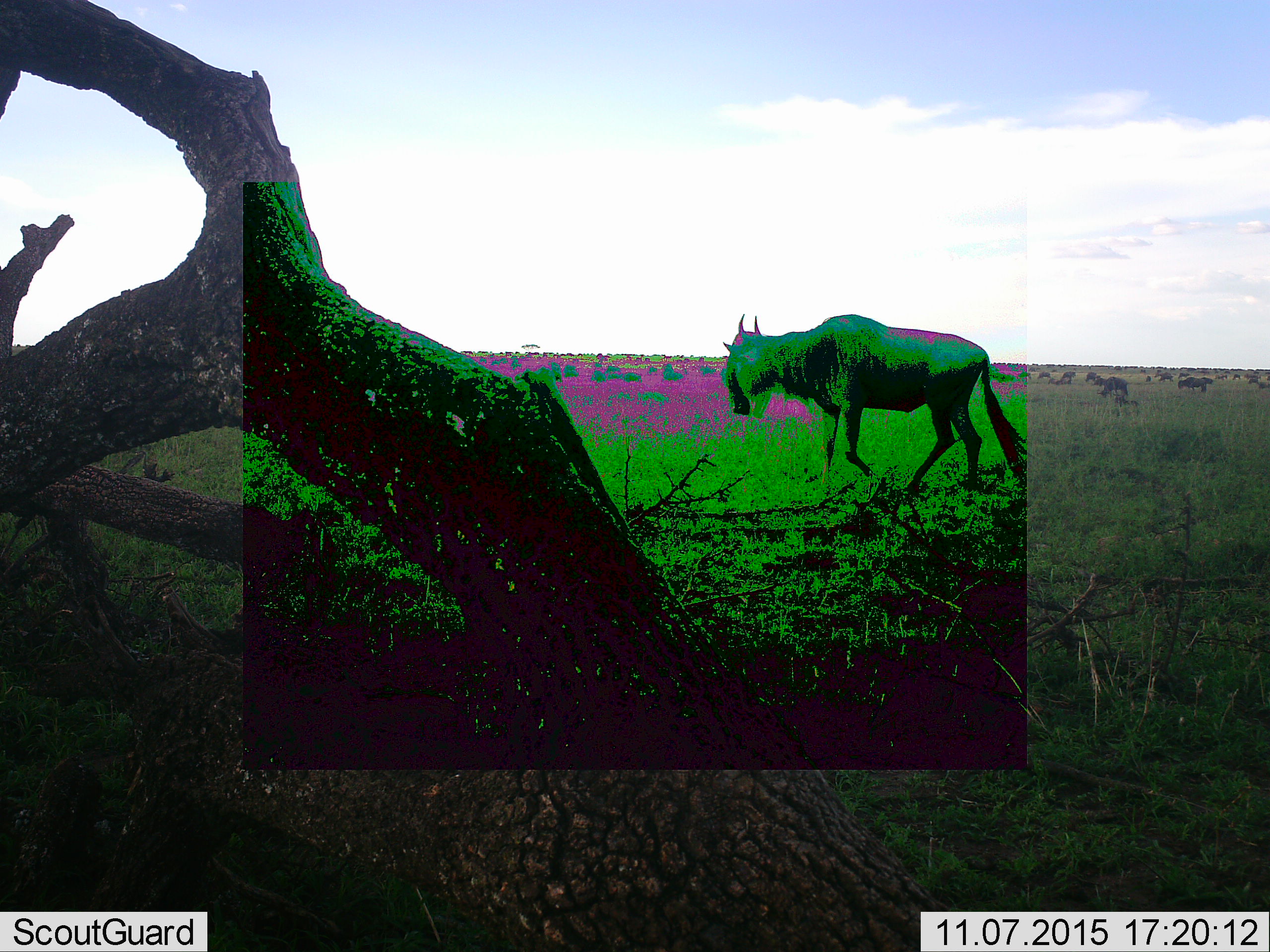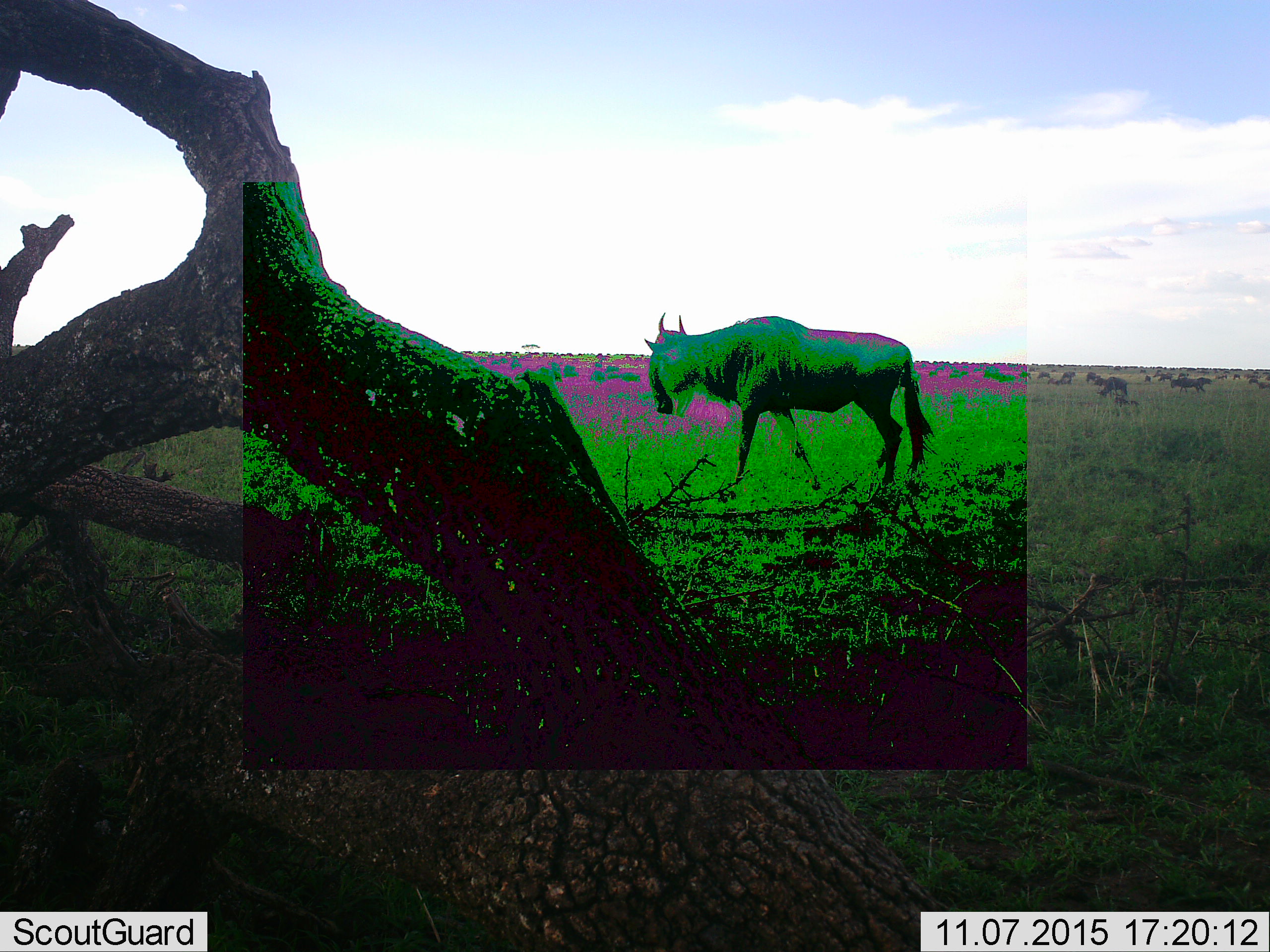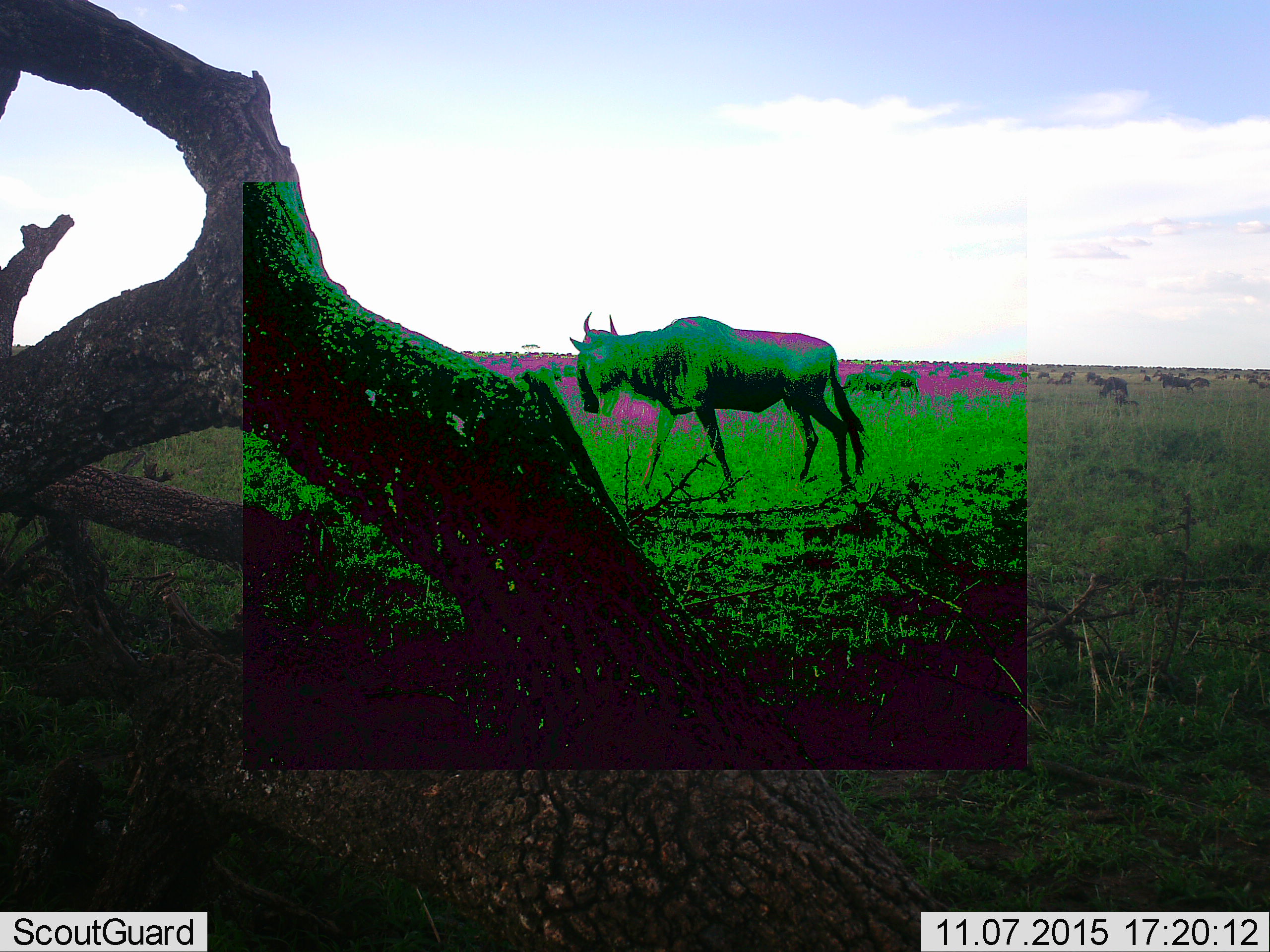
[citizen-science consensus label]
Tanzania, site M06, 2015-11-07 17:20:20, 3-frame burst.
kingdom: Animalia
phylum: Chordata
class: Mammalia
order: Artiodactyla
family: Bovidae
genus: Connochaetes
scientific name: Connochaetes taurinus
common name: blue wildebeest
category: wildebeest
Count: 11-50.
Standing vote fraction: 80%.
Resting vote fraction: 10%.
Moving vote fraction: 90%.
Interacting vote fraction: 10%.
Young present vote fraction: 10%.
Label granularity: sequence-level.